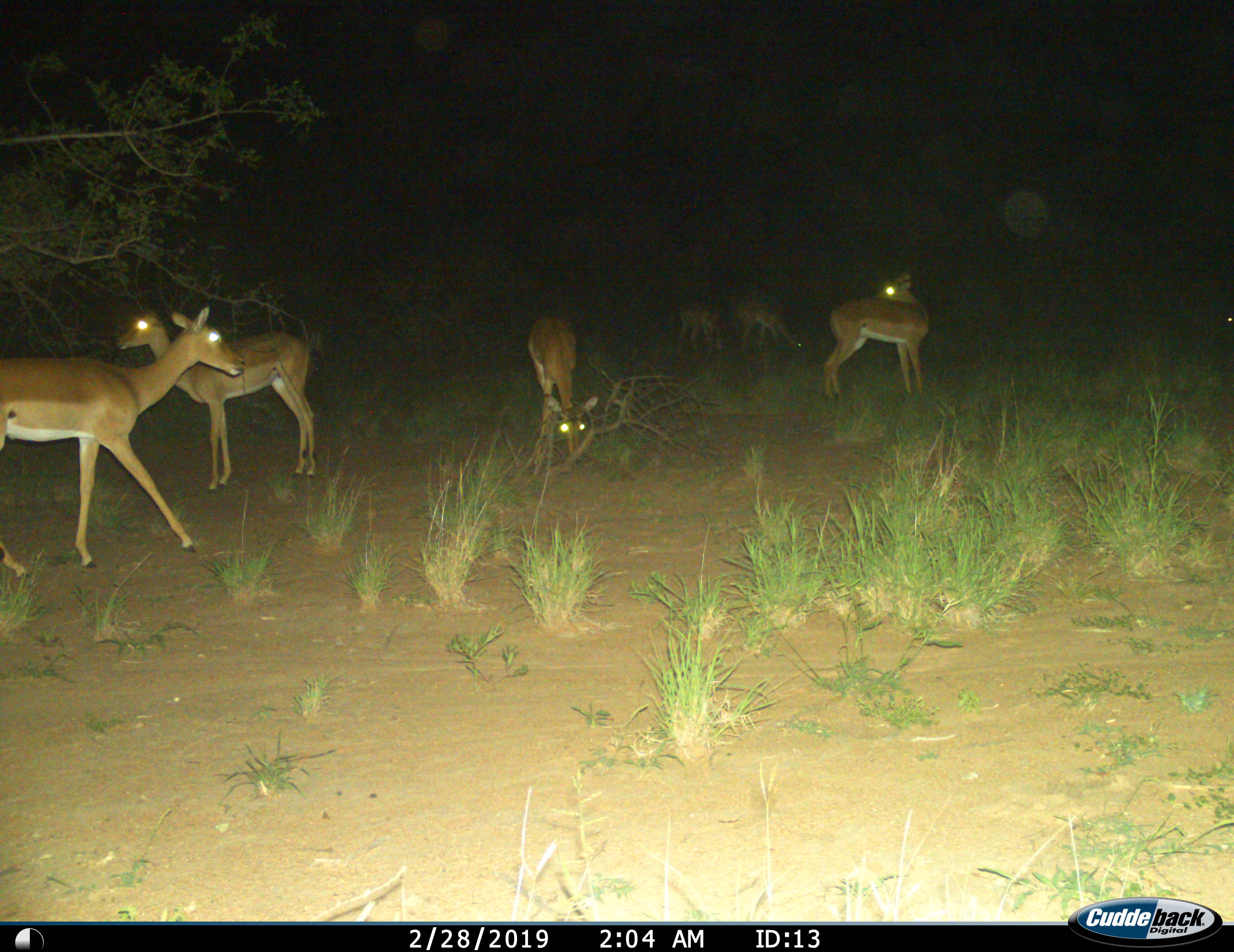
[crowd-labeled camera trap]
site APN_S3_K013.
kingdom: Animalia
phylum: Chordata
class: Mammalia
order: Artiodactyla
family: Bovidae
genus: Aepyceros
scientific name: Aepyceros melampus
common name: impala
Impala (Aepyceros melampus), count 6. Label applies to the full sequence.